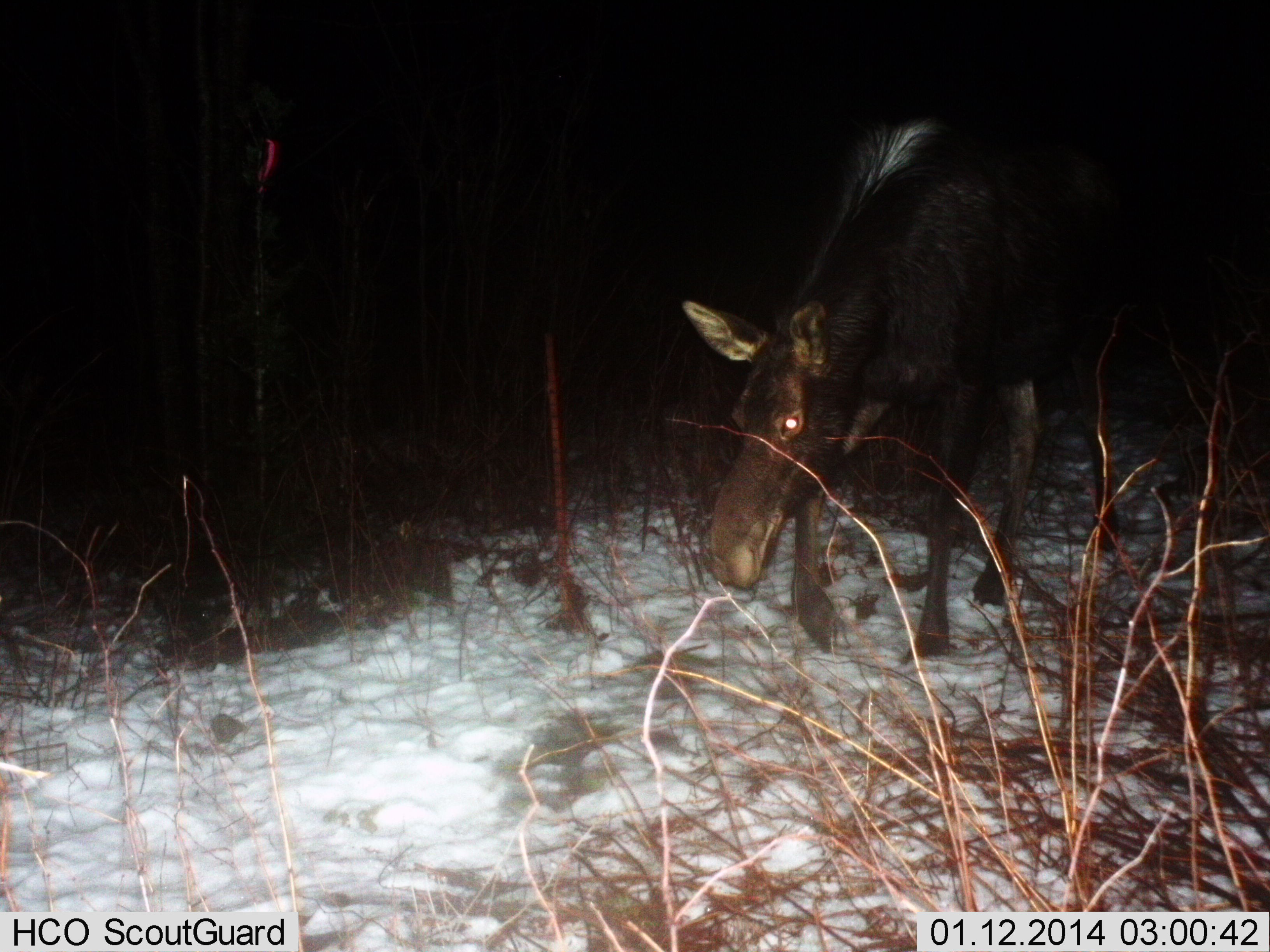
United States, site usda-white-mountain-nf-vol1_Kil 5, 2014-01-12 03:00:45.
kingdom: Animalia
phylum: Chordata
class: Mammalia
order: Artiodactyla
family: Cervidae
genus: Alces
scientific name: Alces alces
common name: moose